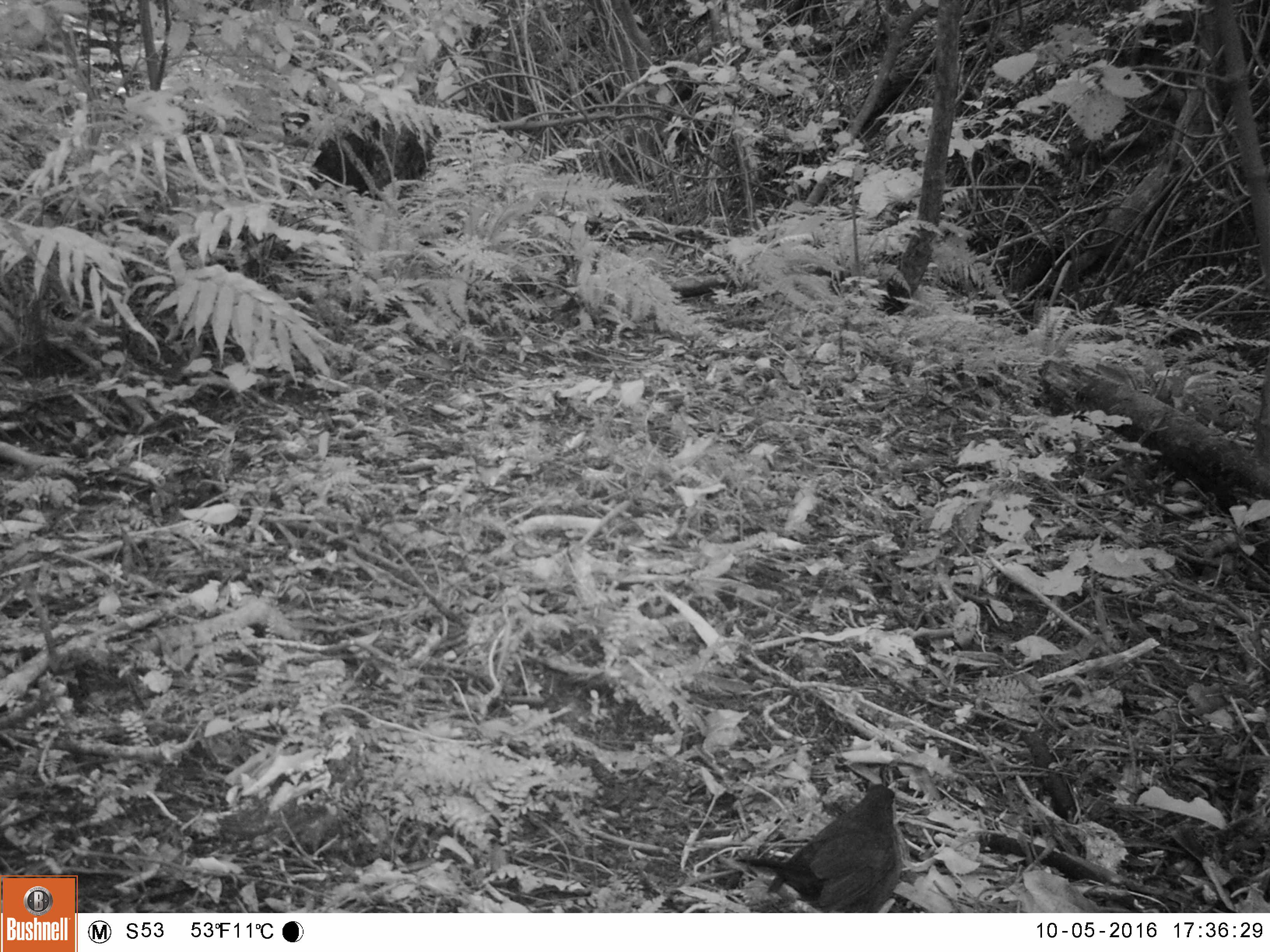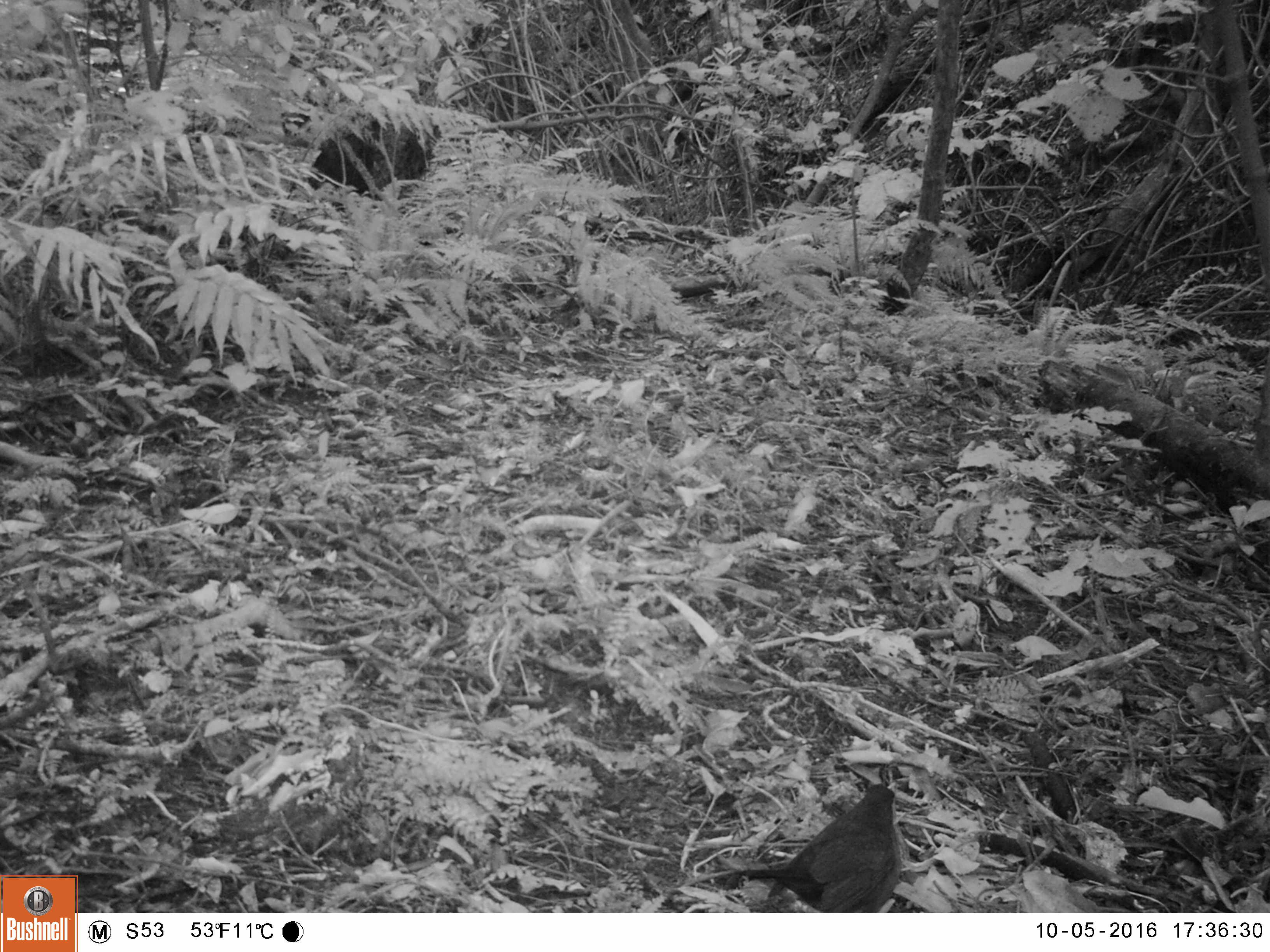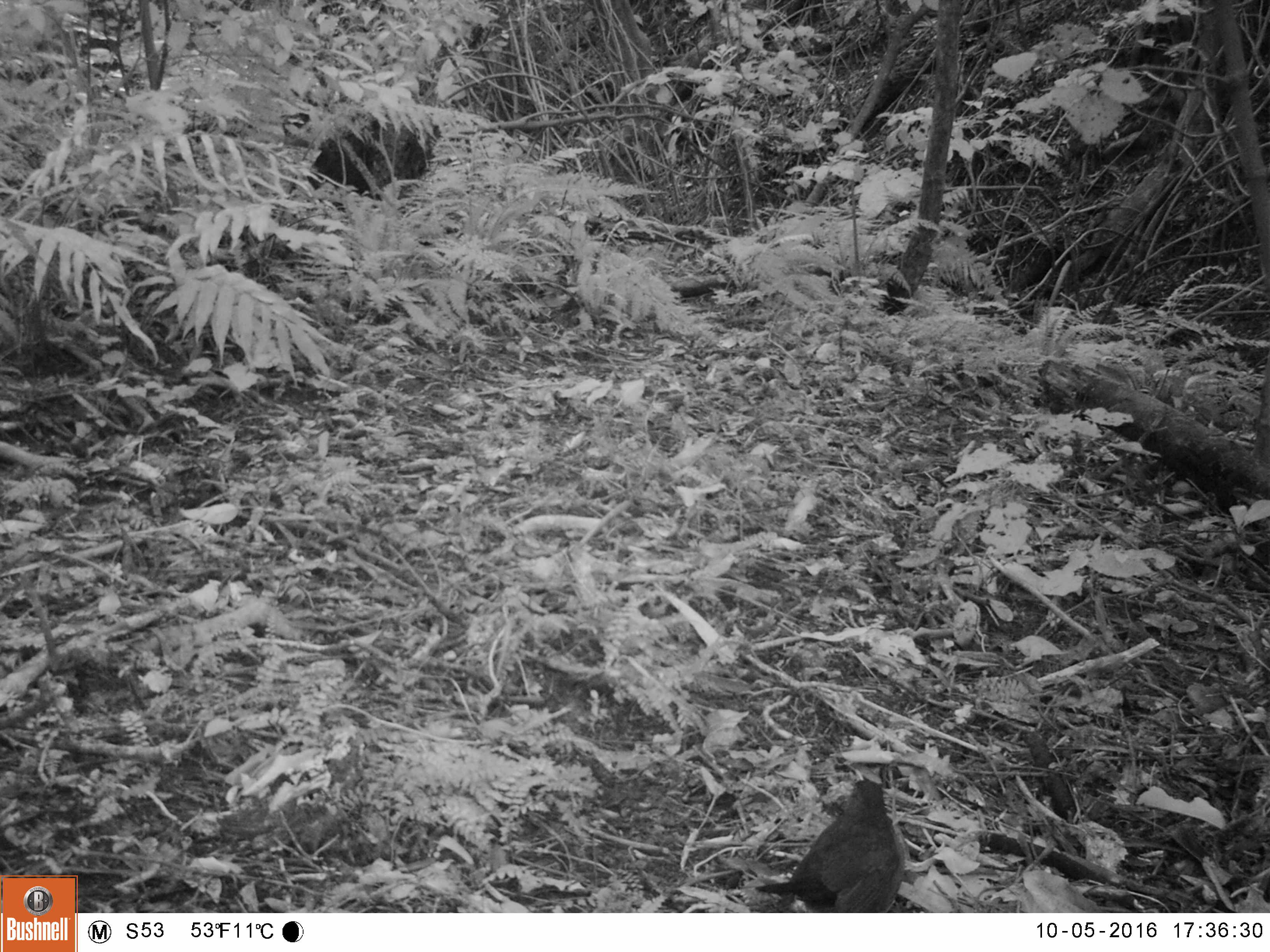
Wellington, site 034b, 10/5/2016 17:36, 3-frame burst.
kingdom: Animalia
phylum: Chordata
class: Aves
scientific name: Aves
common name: bird